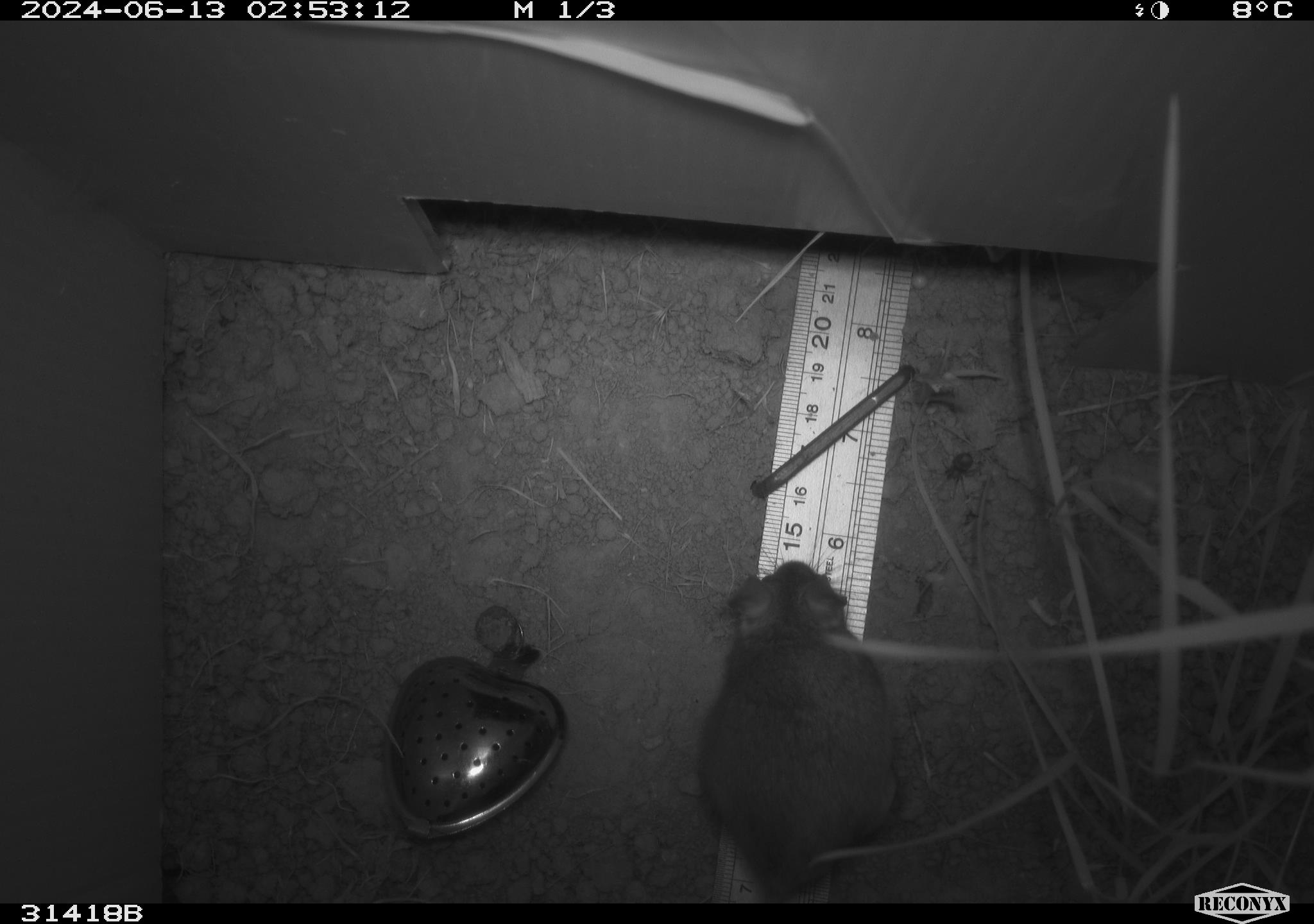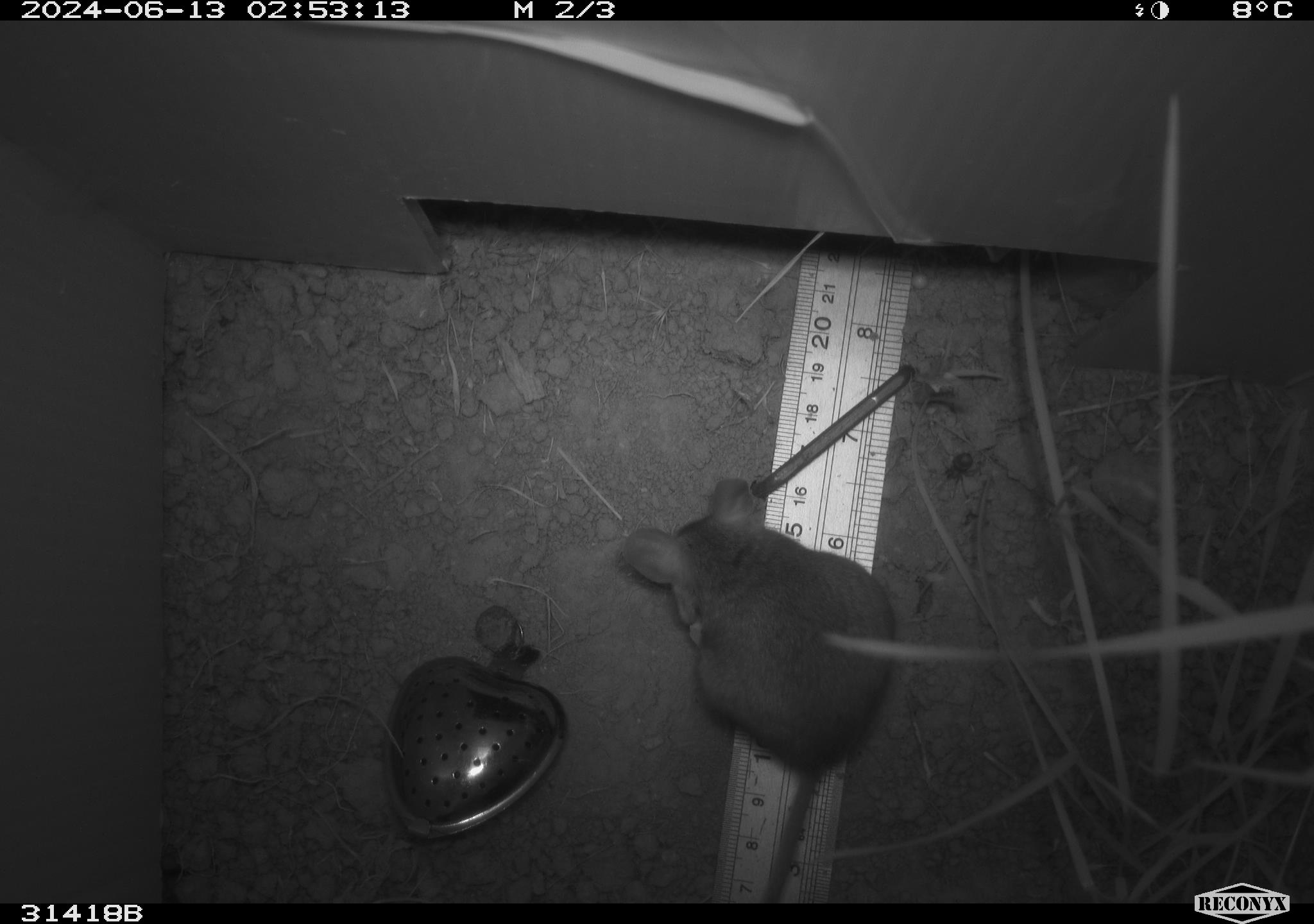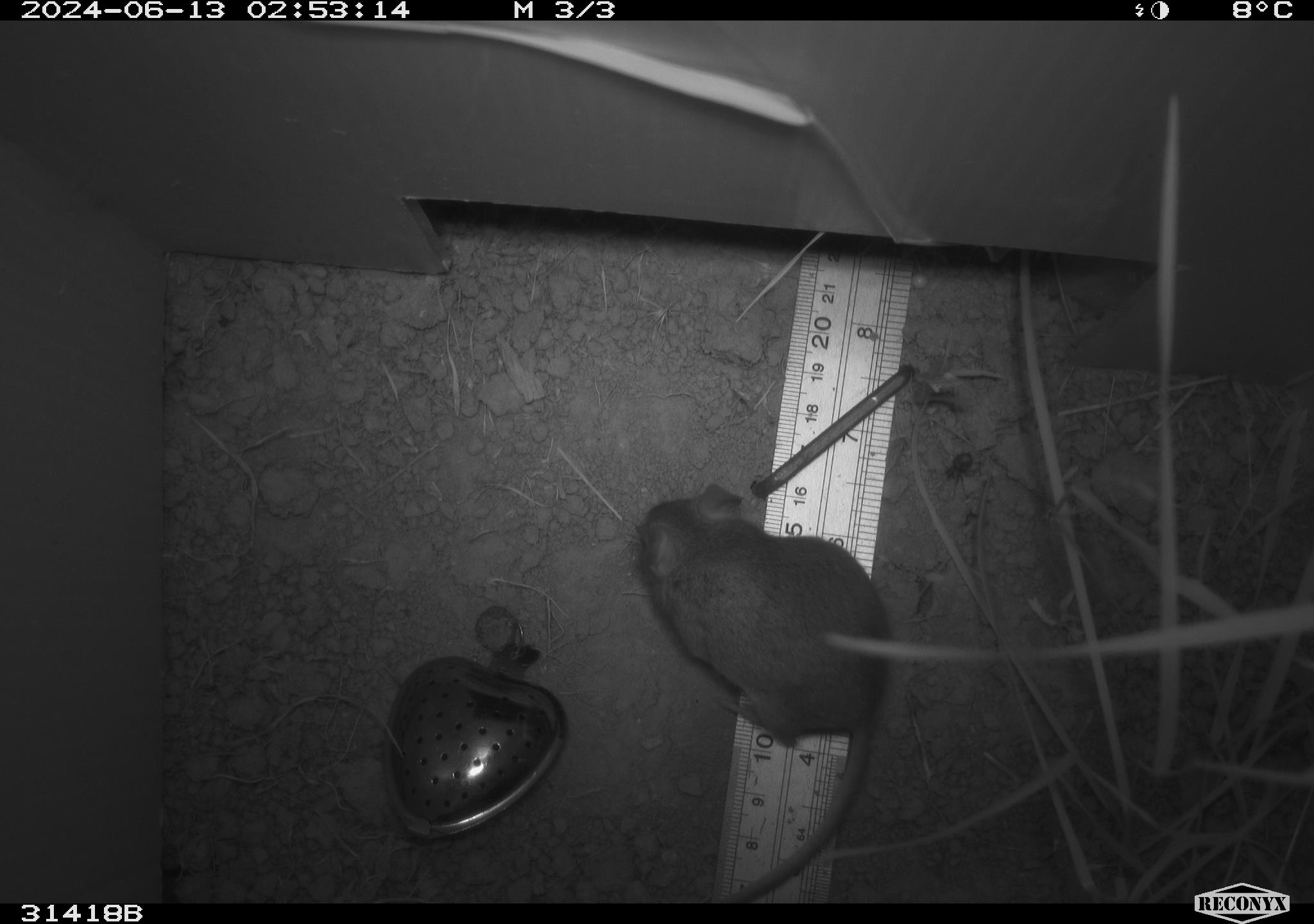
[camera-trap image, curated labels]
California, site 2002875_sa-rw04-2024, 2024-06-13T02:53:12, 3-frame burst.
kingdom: Animalia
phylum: Chordata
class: Mammalia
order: Rodentia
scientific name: Rodentia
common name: rodent